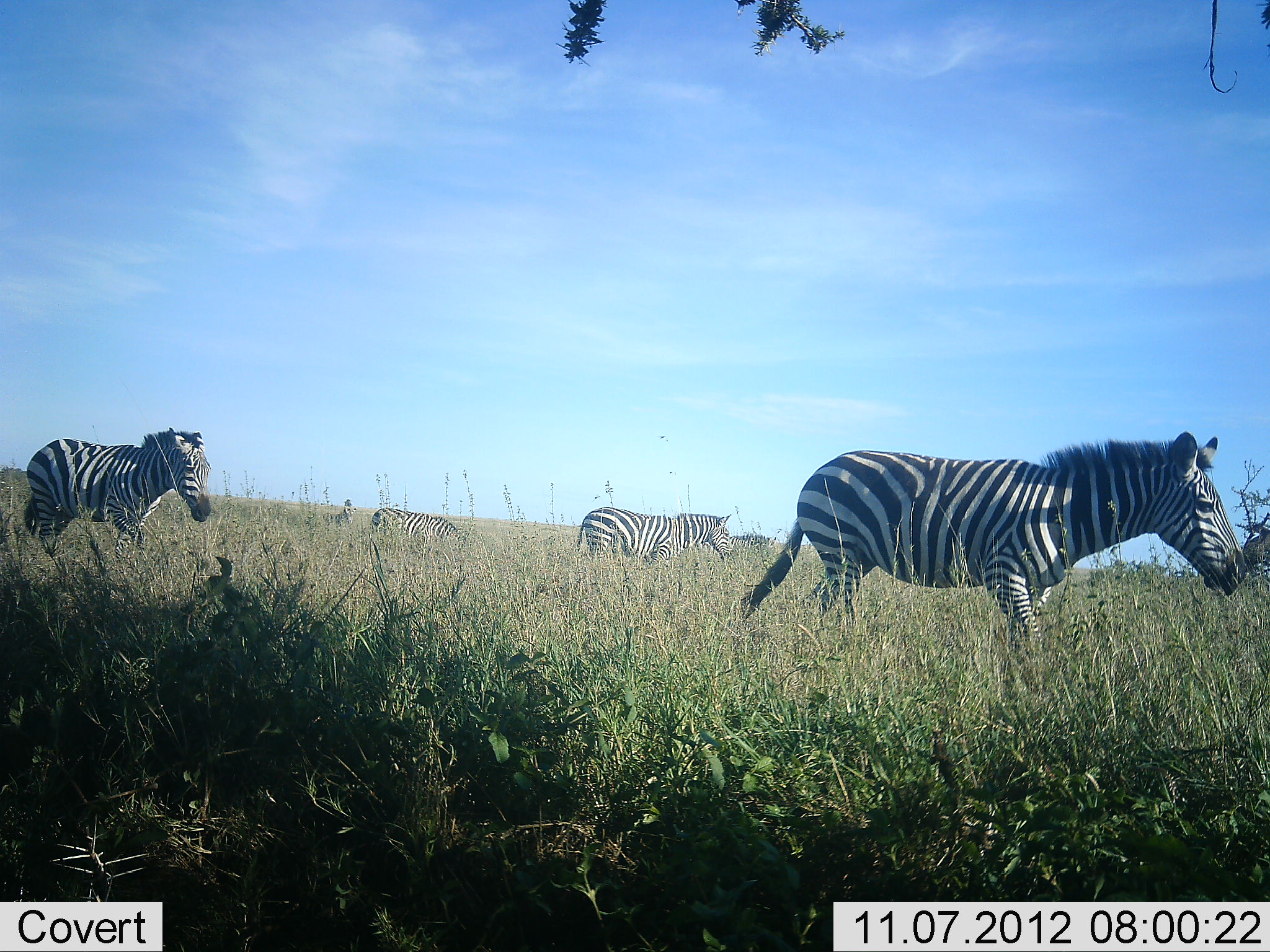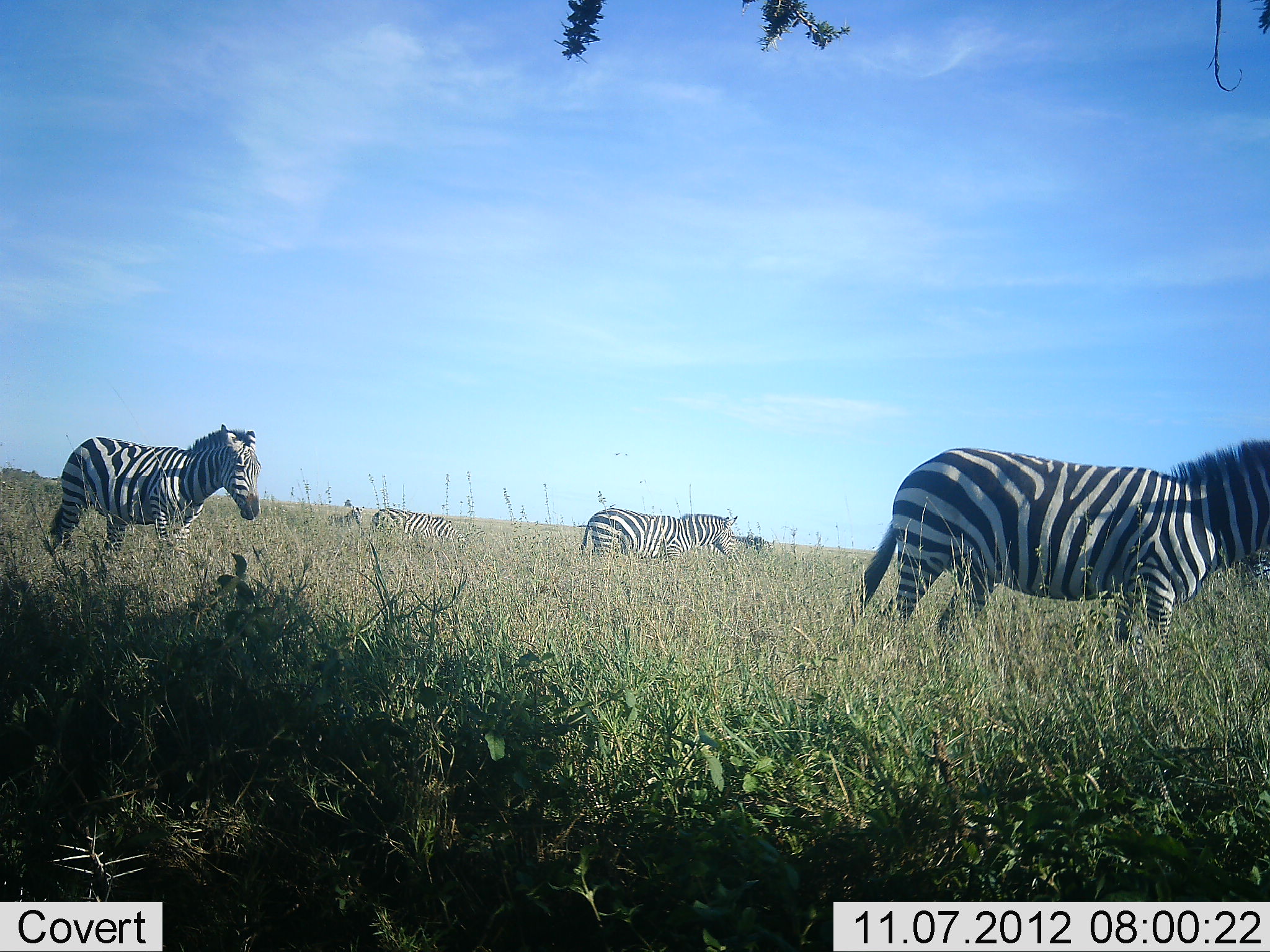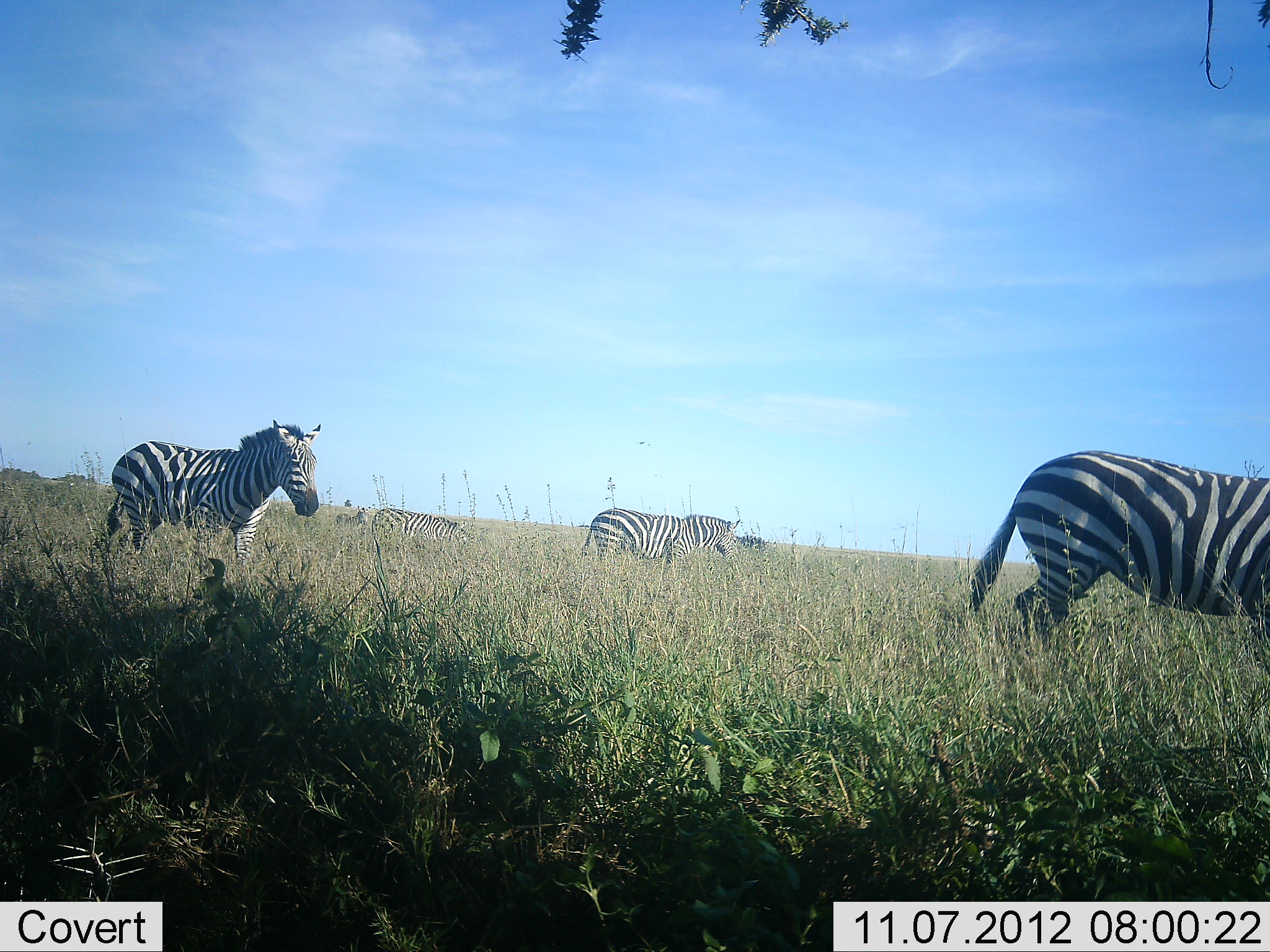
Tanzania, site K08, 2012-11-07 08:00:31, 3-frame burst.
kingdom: Animalia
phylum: Chordata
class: Mammalia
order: Perissodactyla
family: Equidae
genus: Equus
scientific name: Equus quagga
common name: plains zebra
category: zebra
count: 6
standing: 20%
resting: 10%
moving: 90%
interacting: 0%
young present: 10%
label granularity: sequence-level